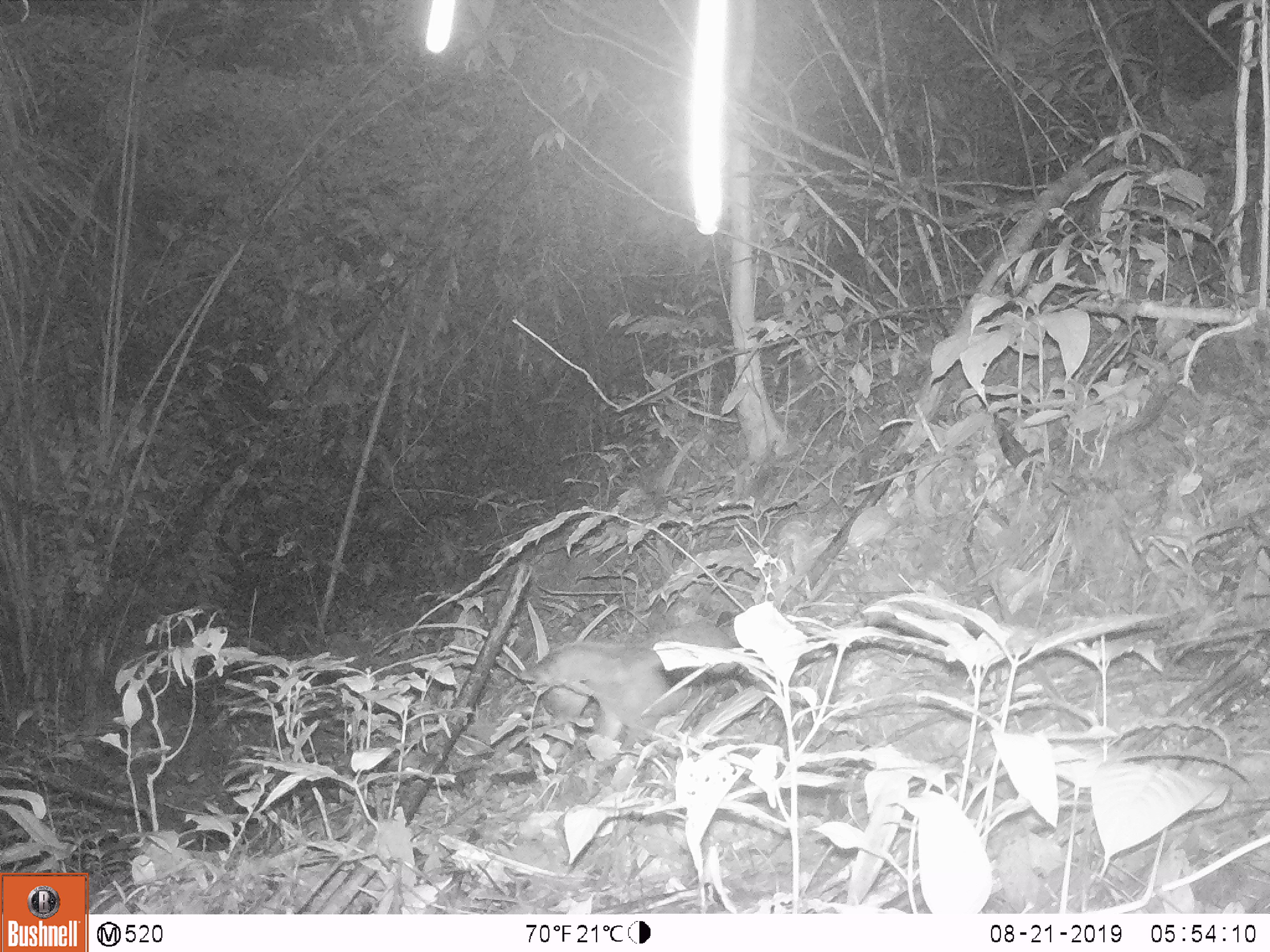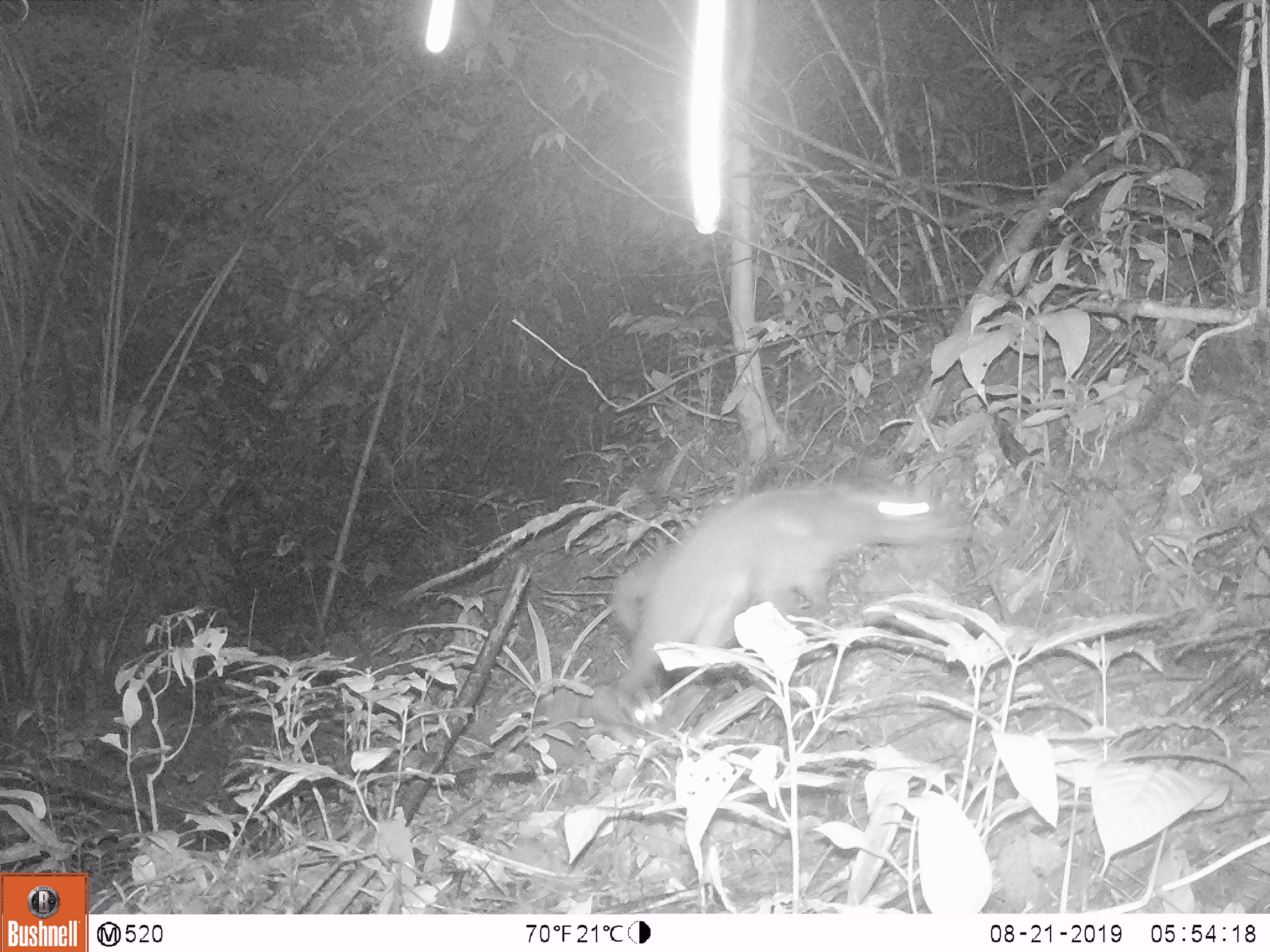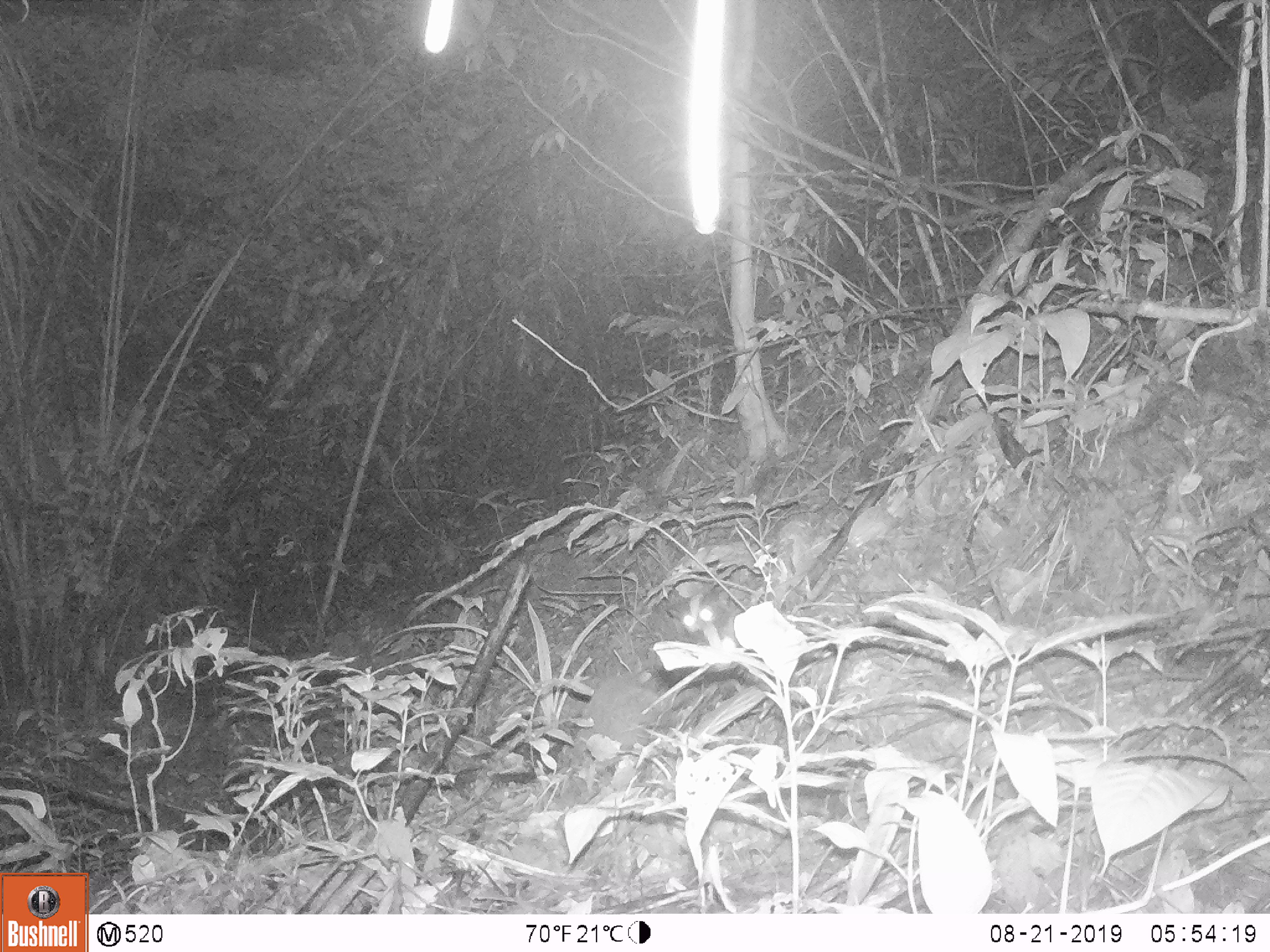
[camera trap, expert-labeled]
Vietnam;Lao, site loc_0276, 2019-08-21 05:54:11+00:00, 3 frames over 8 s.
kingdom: Animalia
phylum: Chordata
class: Mammalia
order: Carnivora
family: Viverridae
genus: Paguma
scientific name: Paguma larvata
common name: masked palm civet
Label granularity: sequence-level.